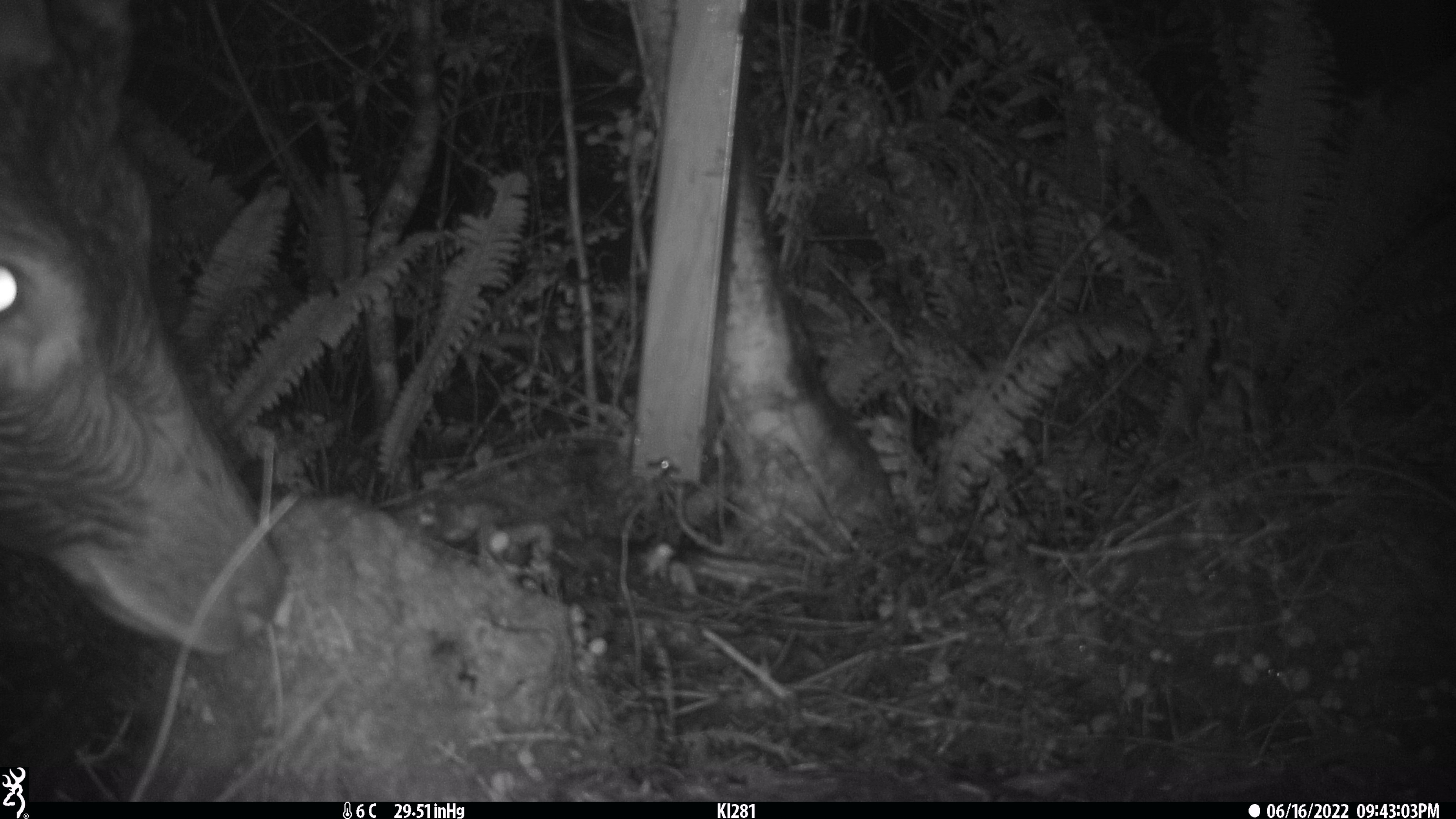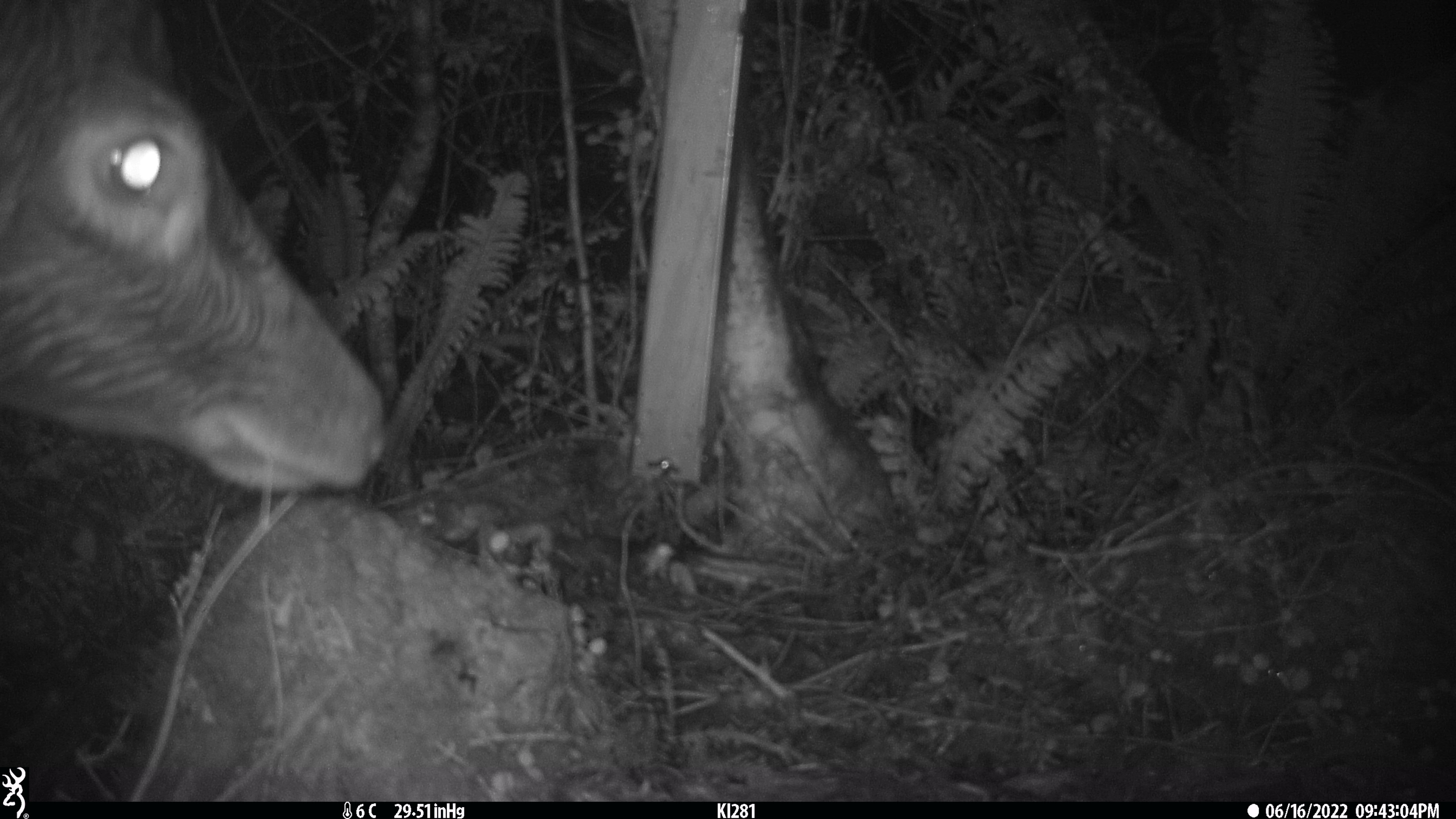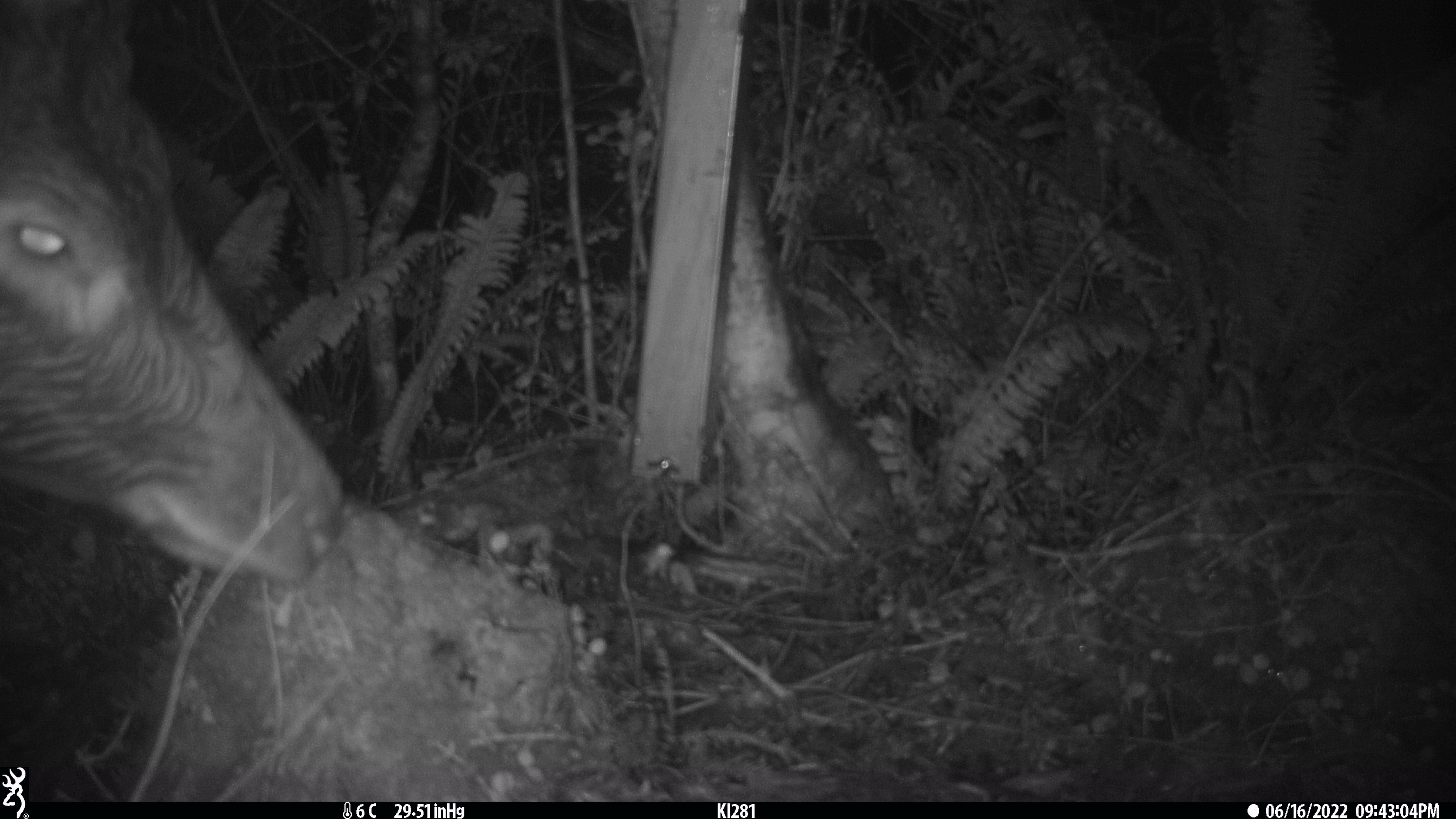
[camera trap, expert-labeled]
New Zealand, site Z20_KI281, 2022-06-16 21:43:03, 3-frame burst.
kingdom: Animalia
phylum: Chordata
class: Mammalia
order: Artiodactyla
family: Cervidae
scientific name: Cervidae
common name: deer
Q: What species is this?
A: Deer (Cervidae).